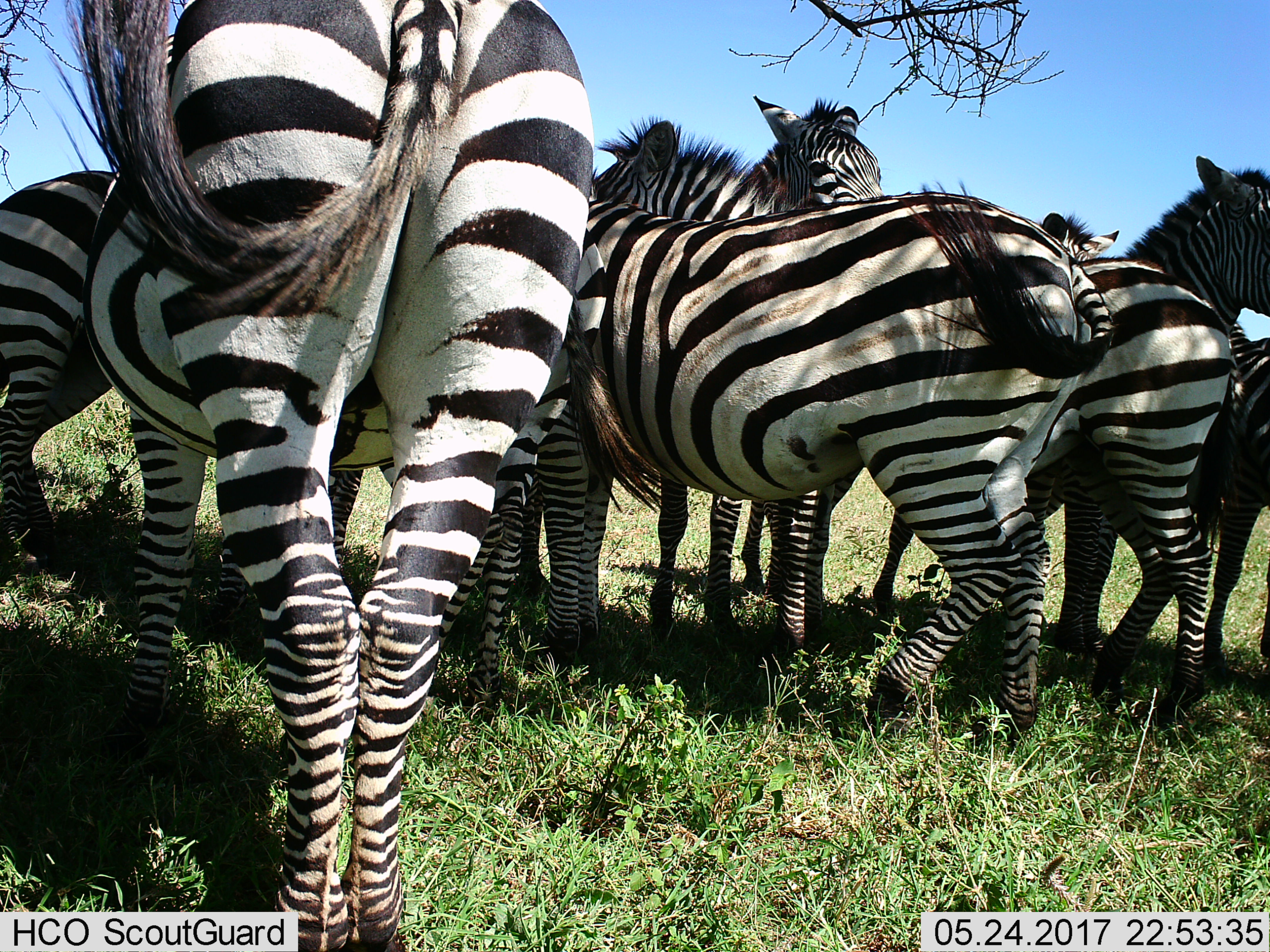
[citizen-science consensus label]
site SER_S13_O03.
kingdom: Animalia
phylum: Chordata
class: Mammalia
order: Perissodactyla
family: Equidae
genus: Equus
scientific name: Equus quagga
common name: plains zebra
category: zebraplains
Zebraplains (plains zebra) (Equus quagga), count 7. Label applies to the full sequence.